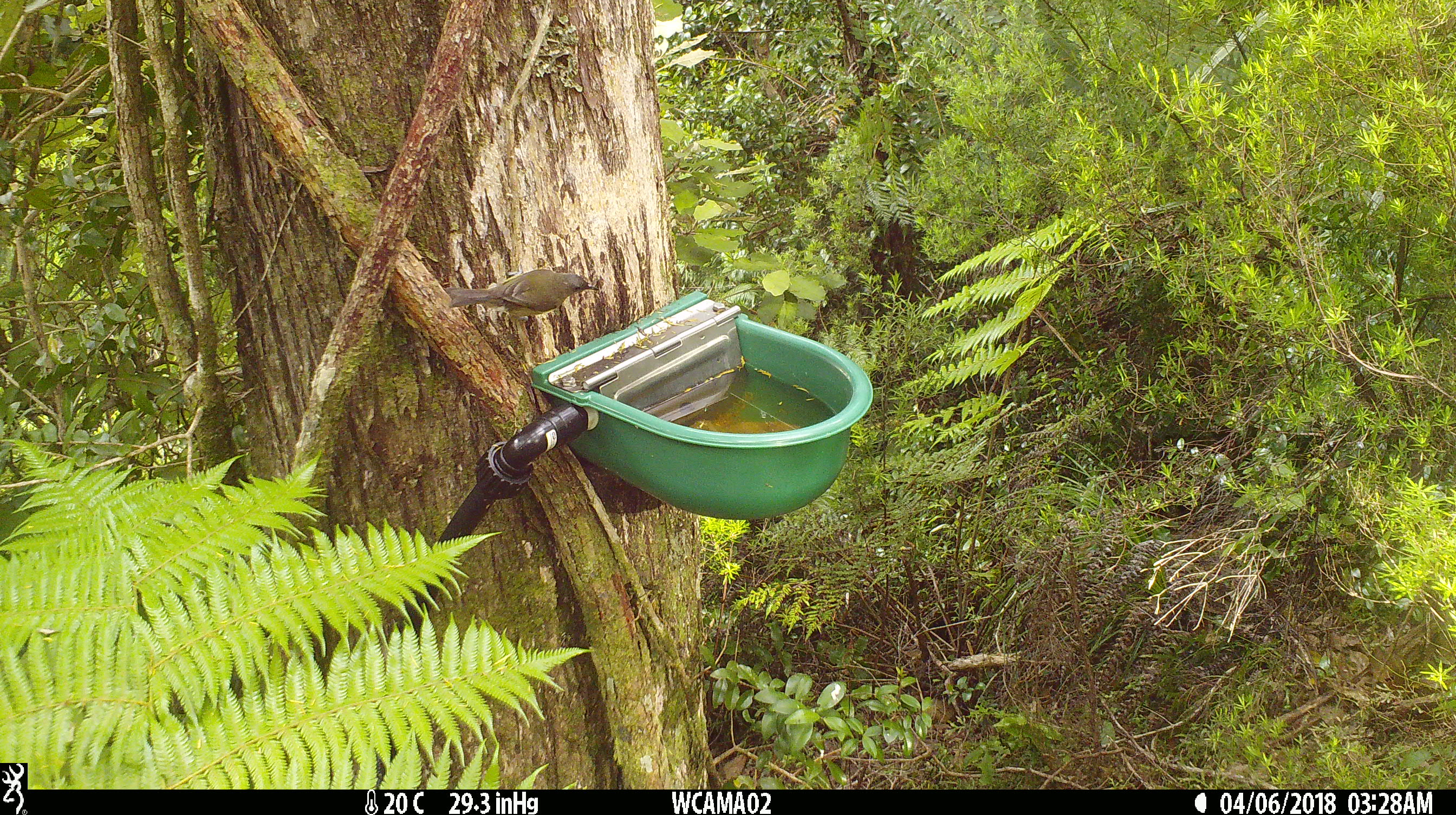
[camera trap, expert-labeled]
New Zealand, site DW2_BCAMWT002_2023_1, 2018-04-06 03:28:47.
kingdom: Animalia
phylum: Chordata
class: Aves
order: Passeriformes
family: Meliphagidae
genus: Anthornis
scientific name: Anthornis melanura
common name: new zealand bellbird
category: bellbird